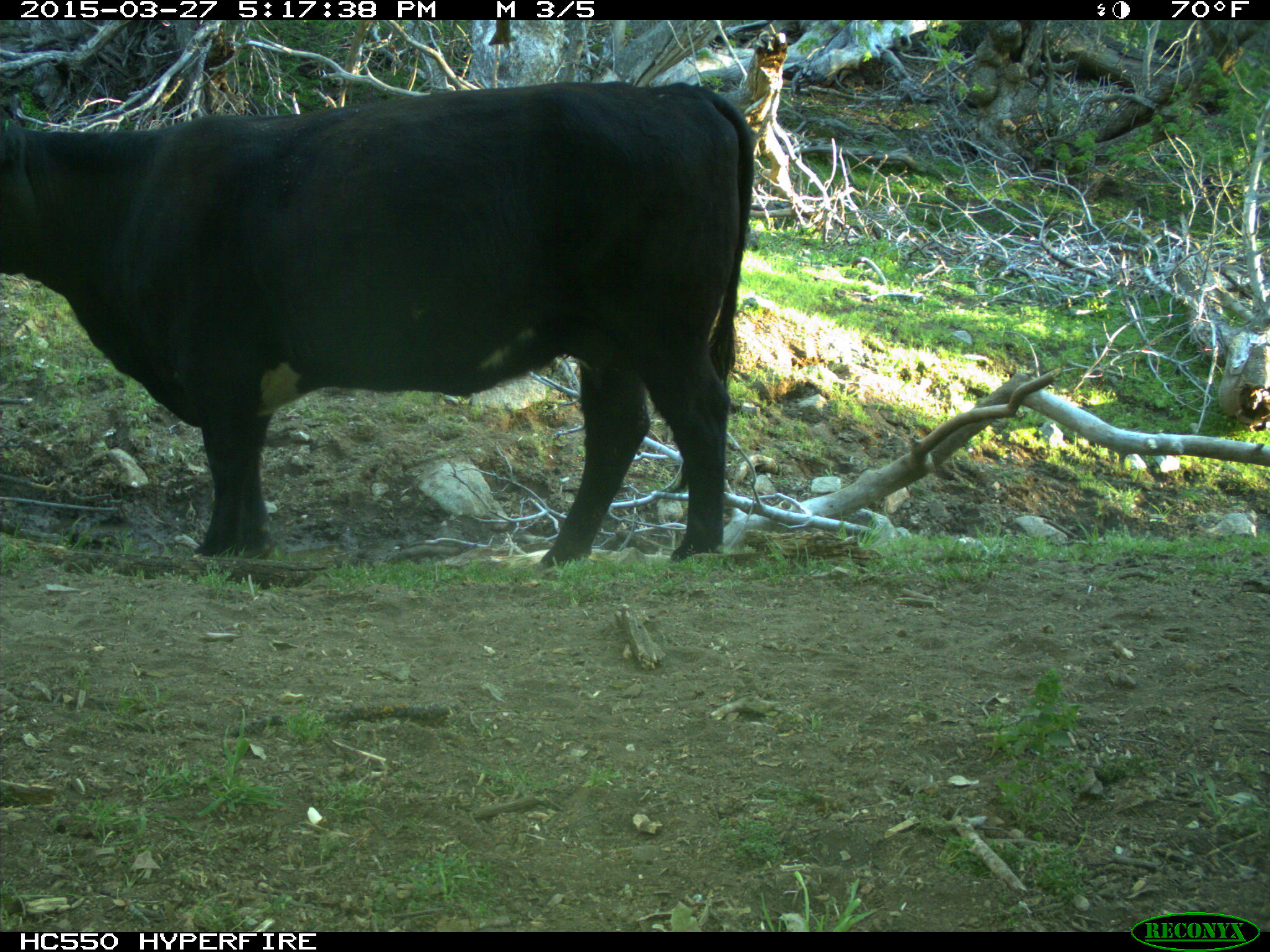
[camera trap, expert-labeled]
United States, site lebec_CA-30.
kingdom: Animalia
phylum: Chordata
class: Mammalia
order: Artiodactyla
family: Bovidae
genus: Bos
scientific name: Bos taurus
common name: domestic cow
Bos taurus (domestic cow).